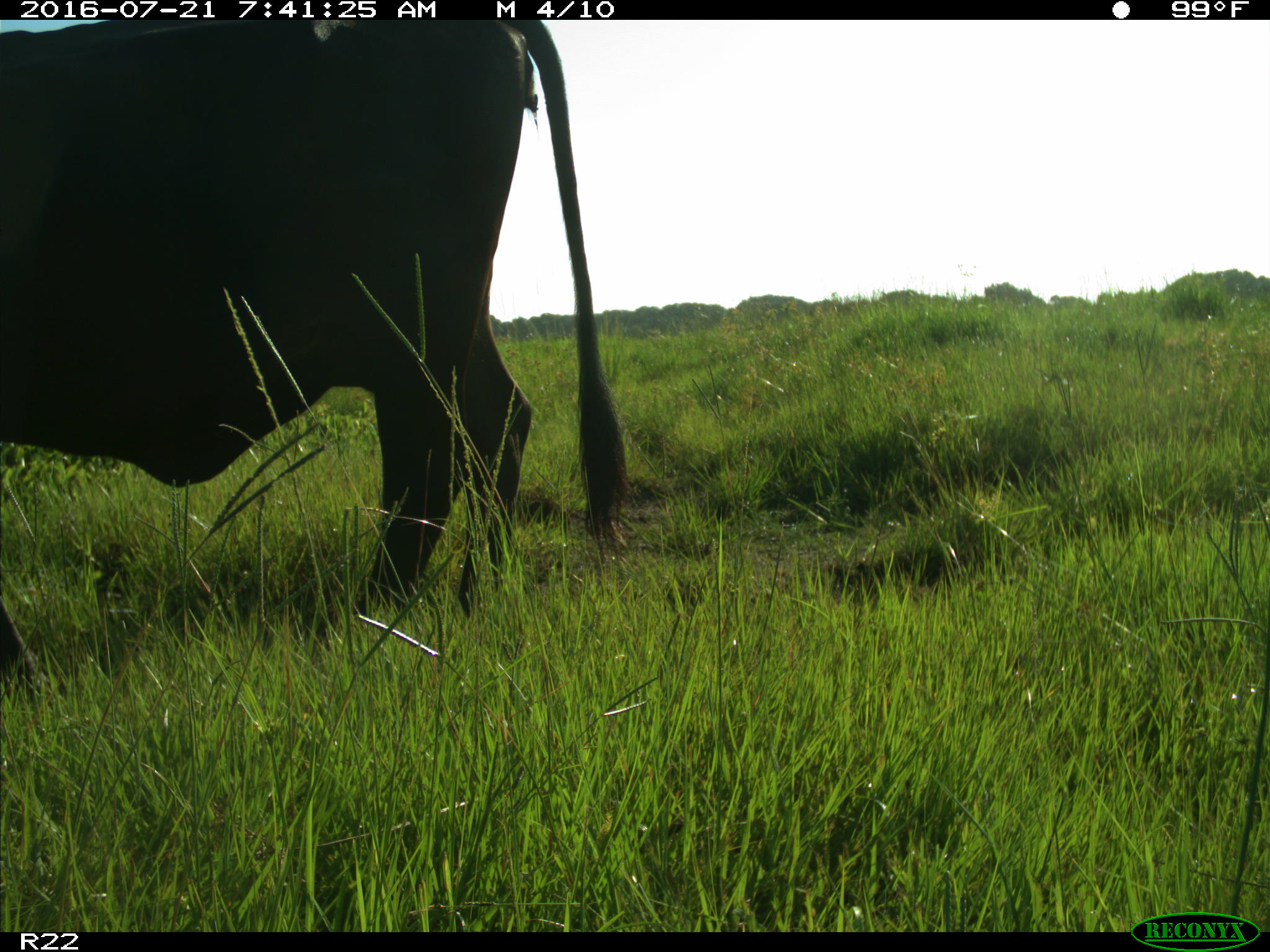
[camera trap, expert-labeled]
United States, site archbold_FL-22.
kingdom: Animalia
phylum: Chordata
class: Mammalia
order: Artiodactyla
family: Bovidae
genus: Bos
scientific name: Bos taurus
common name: domestic cow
Bos taurus (domestic cow).